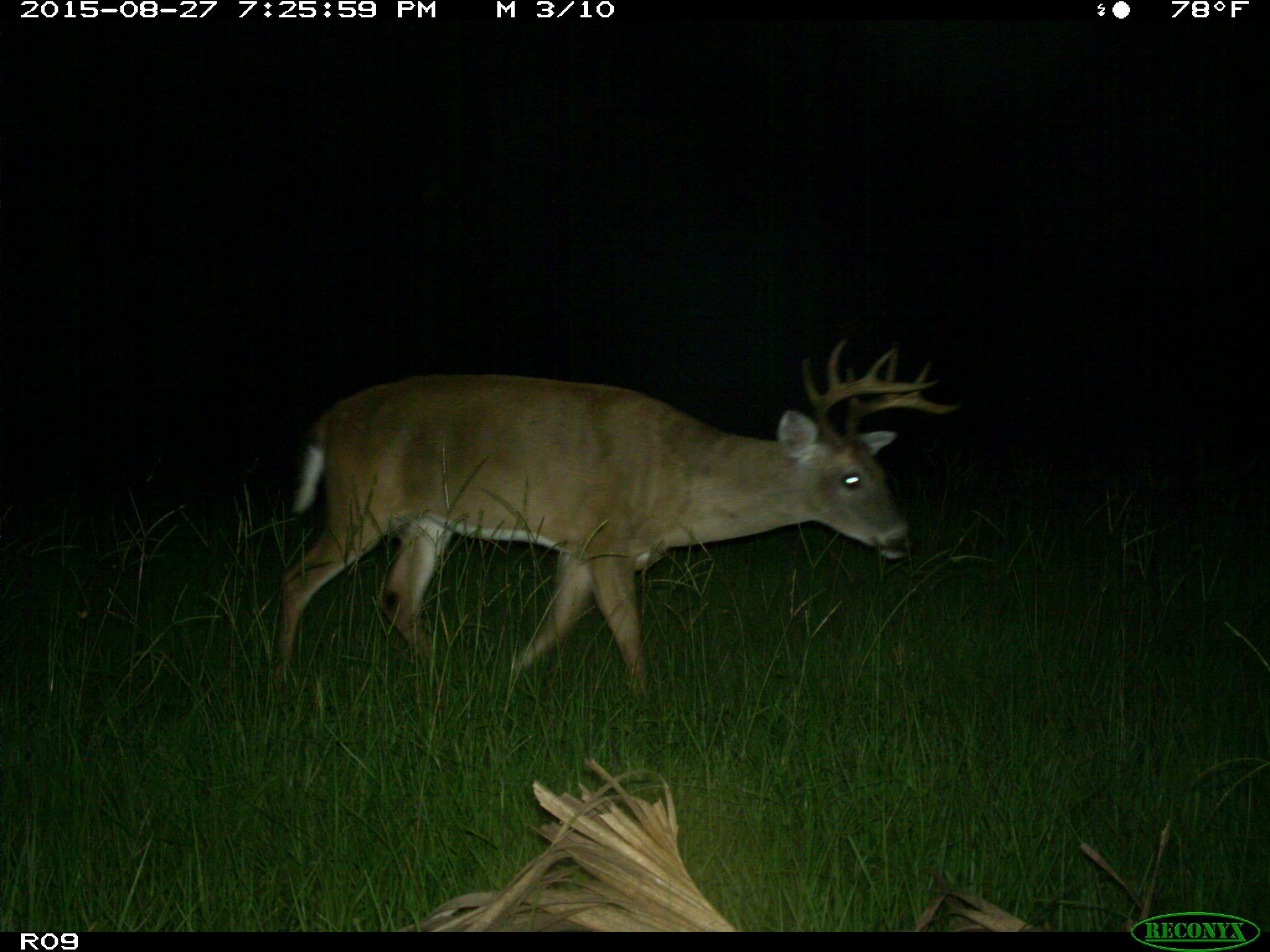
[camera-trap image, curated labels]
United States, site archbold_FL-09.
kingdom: Animalia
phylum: Chordata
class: Mammalia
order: Artiodactyla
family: Cervidae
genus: Odocoileus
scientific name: Odocoileus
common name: deer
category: unidentified deer